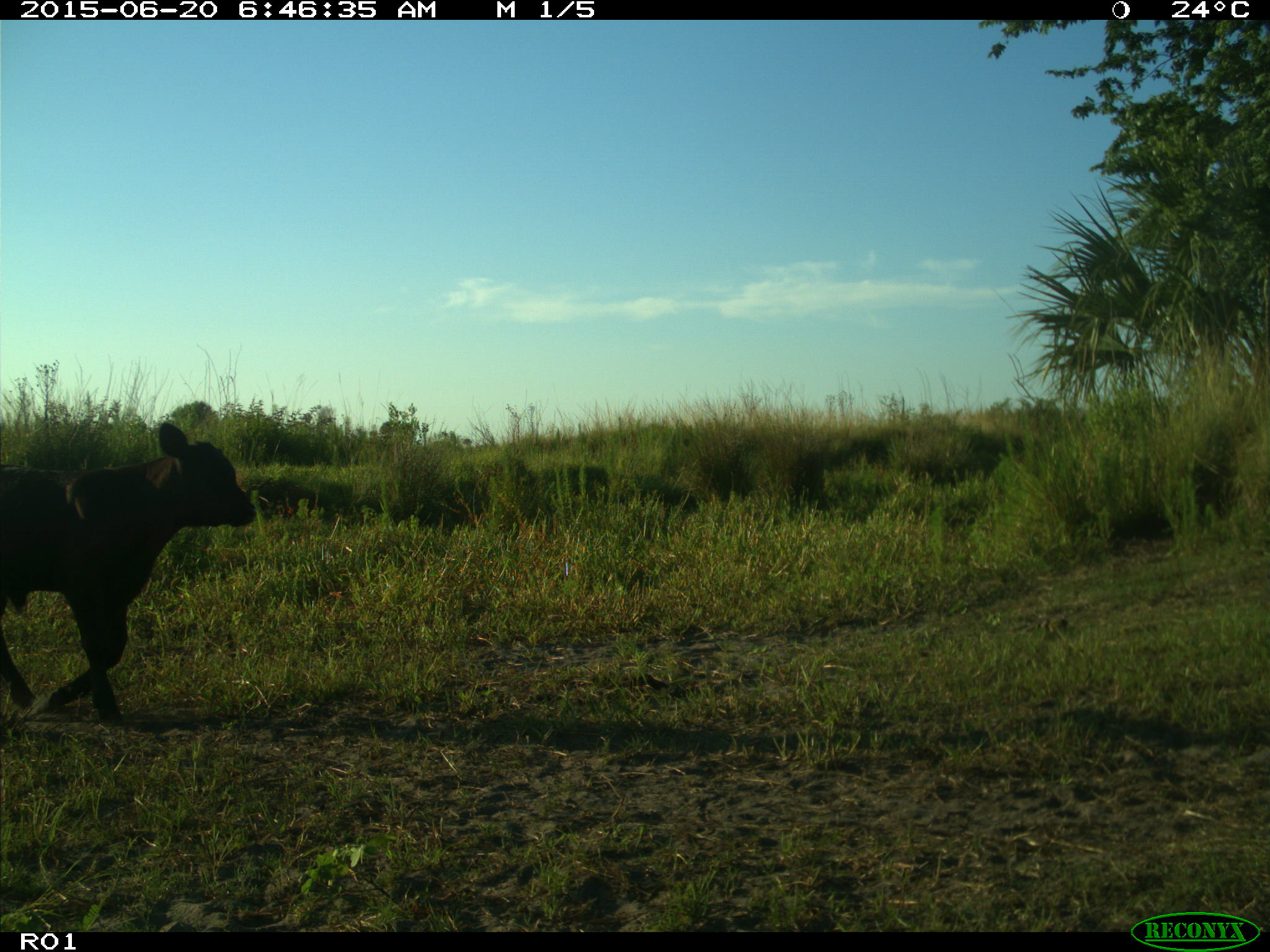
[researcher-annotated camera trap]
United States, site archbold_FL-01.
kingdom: Animalia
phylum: Chordata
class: Mammalia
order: Artiodactyla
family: Bovidae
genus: Bos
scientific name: Bos taurus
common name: domestic cow